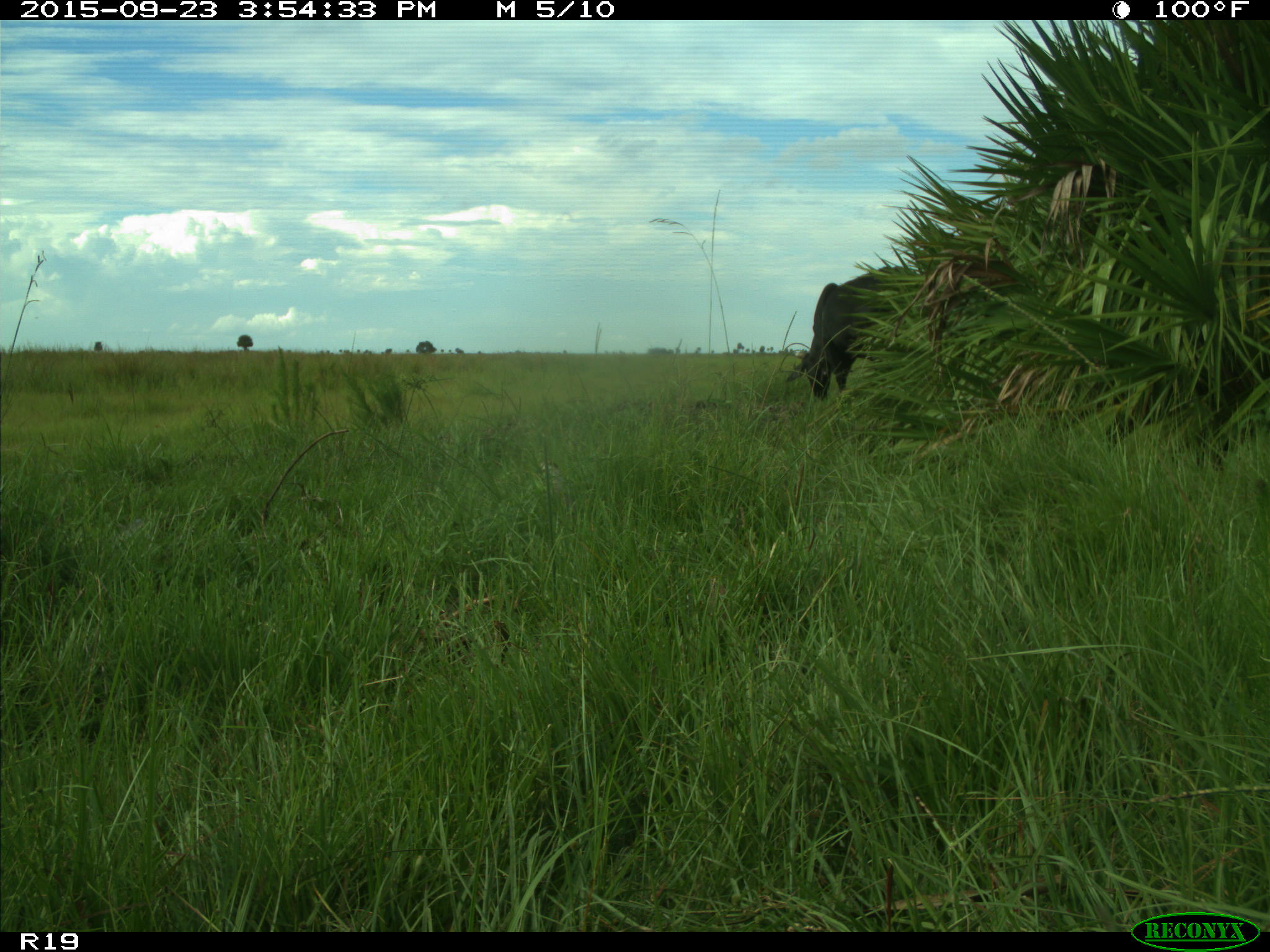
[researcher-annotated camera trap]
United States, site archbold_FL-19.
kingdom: Animalia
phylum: Chordata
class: Mammalia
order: Artiodactyla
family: Bovidae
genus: Bos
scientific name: Bos taurus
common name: domestic cow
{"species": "Bos taurus (domestic cow)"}